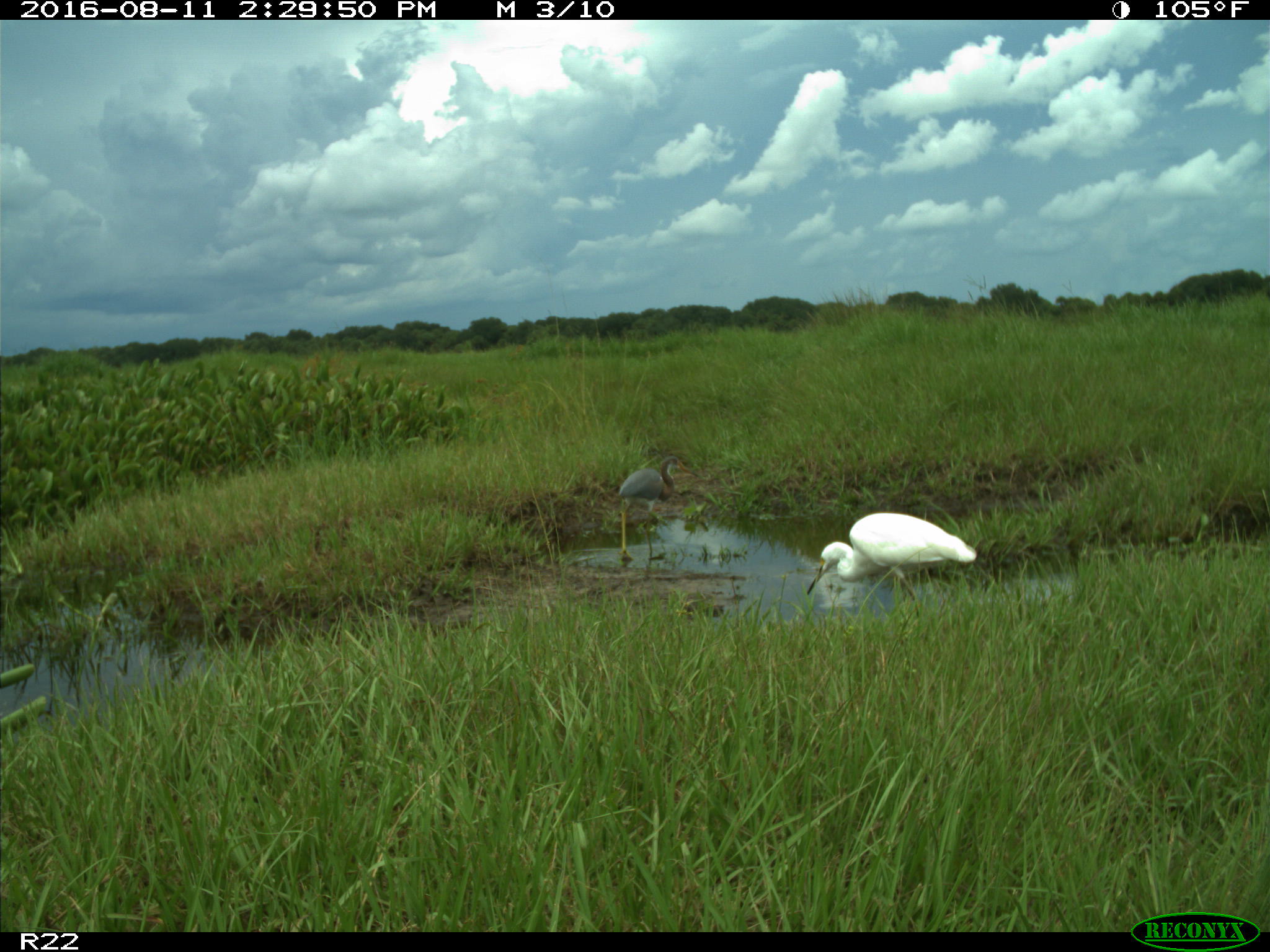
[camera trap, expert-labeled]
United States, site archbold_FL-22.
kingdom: Animalia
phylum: Chordata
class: Aves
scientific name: Aves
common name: birds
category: unidentified bird